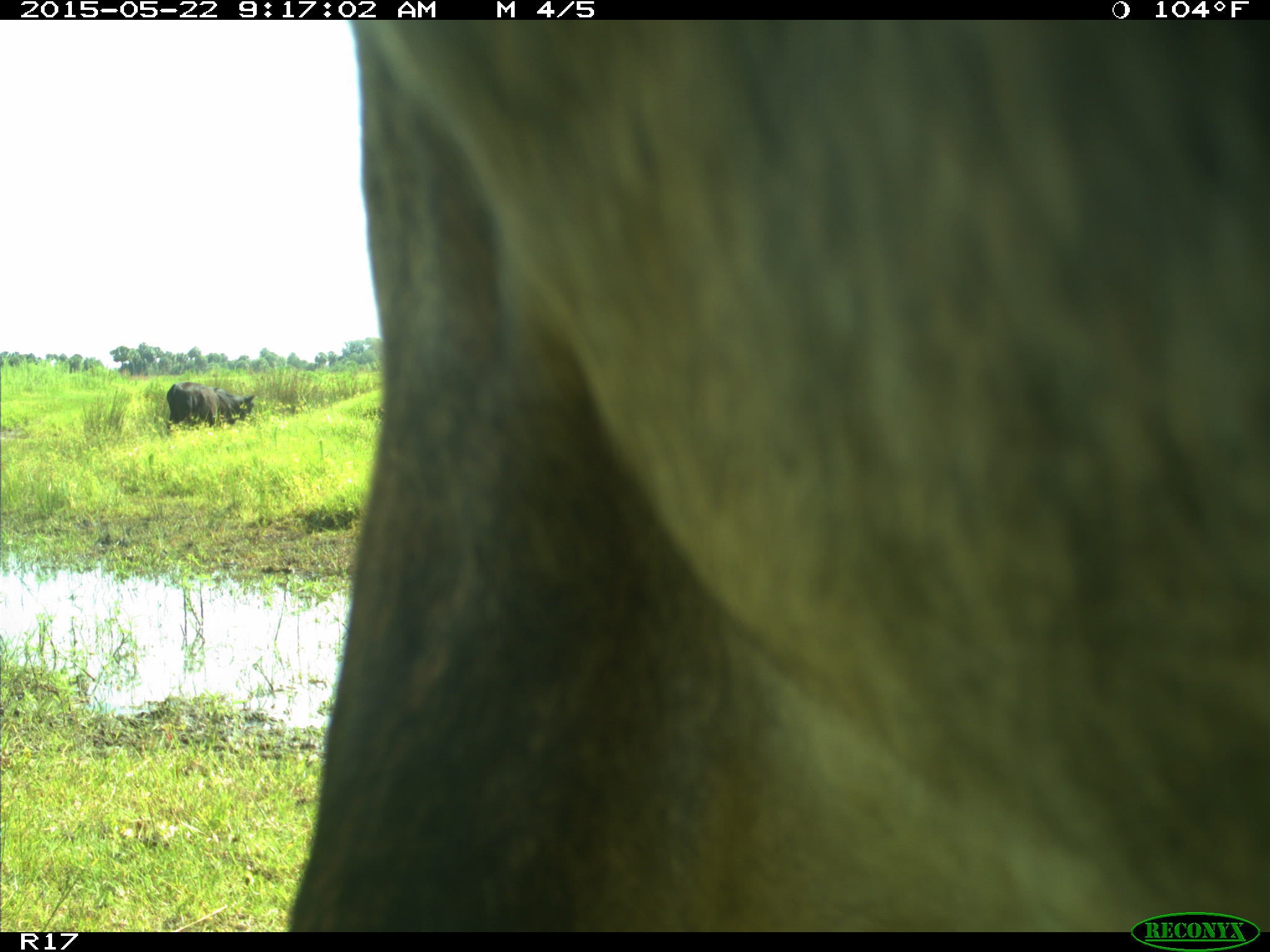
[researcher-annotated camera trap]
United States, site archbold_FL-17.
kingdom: Animalia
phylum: Chordata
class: Mammalia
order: Artiodactyla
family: Bovidae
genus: Bos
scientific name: Bos taurus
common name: domestic cow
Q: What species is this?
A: Bos taurus (domestic cow).